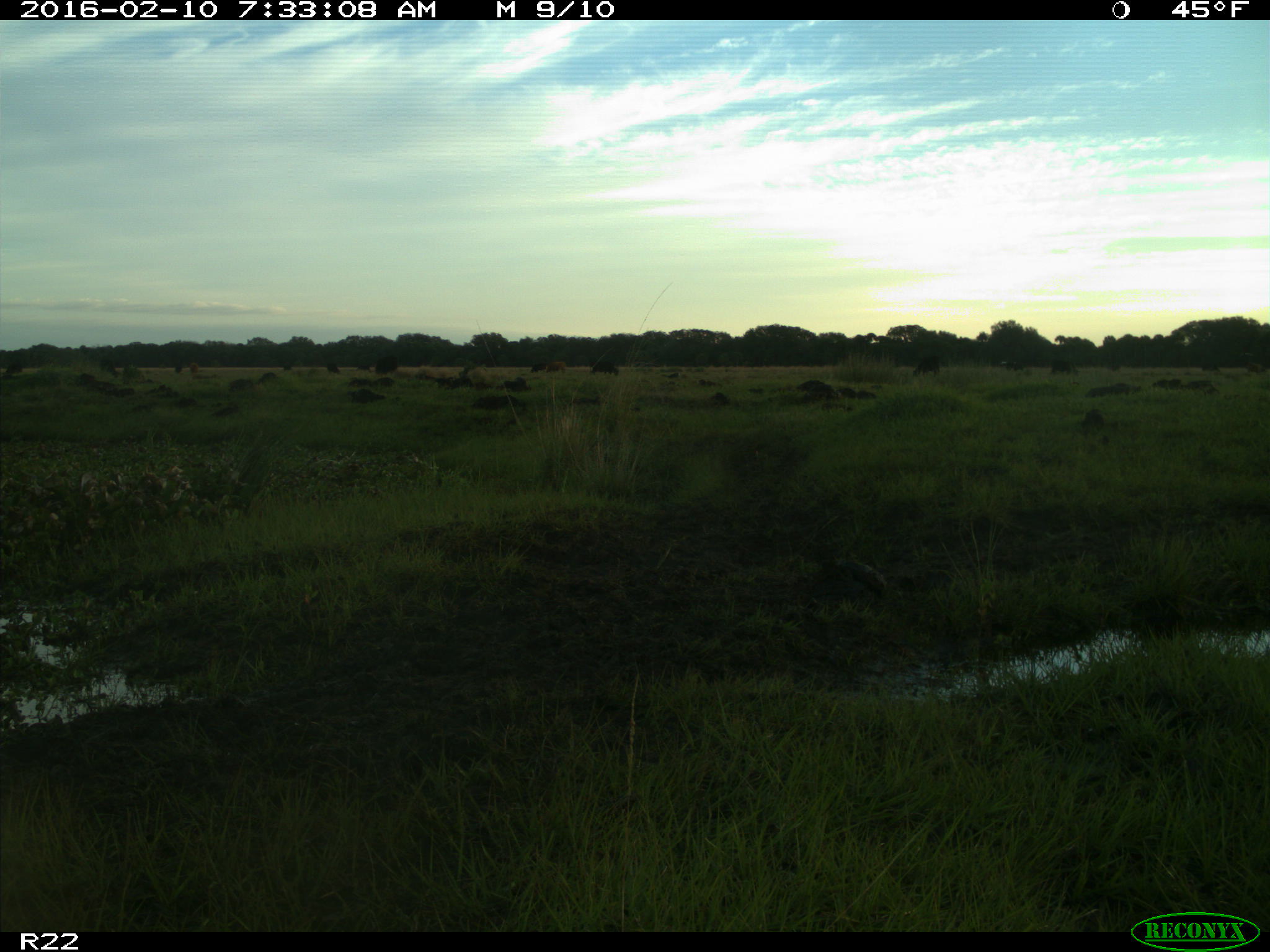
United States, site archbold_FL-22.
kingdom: Animalia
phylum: Chordata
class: Mammalia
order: Artiodactyla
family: Bovidae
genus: Bos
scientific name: Bos taurus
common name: domestic cow